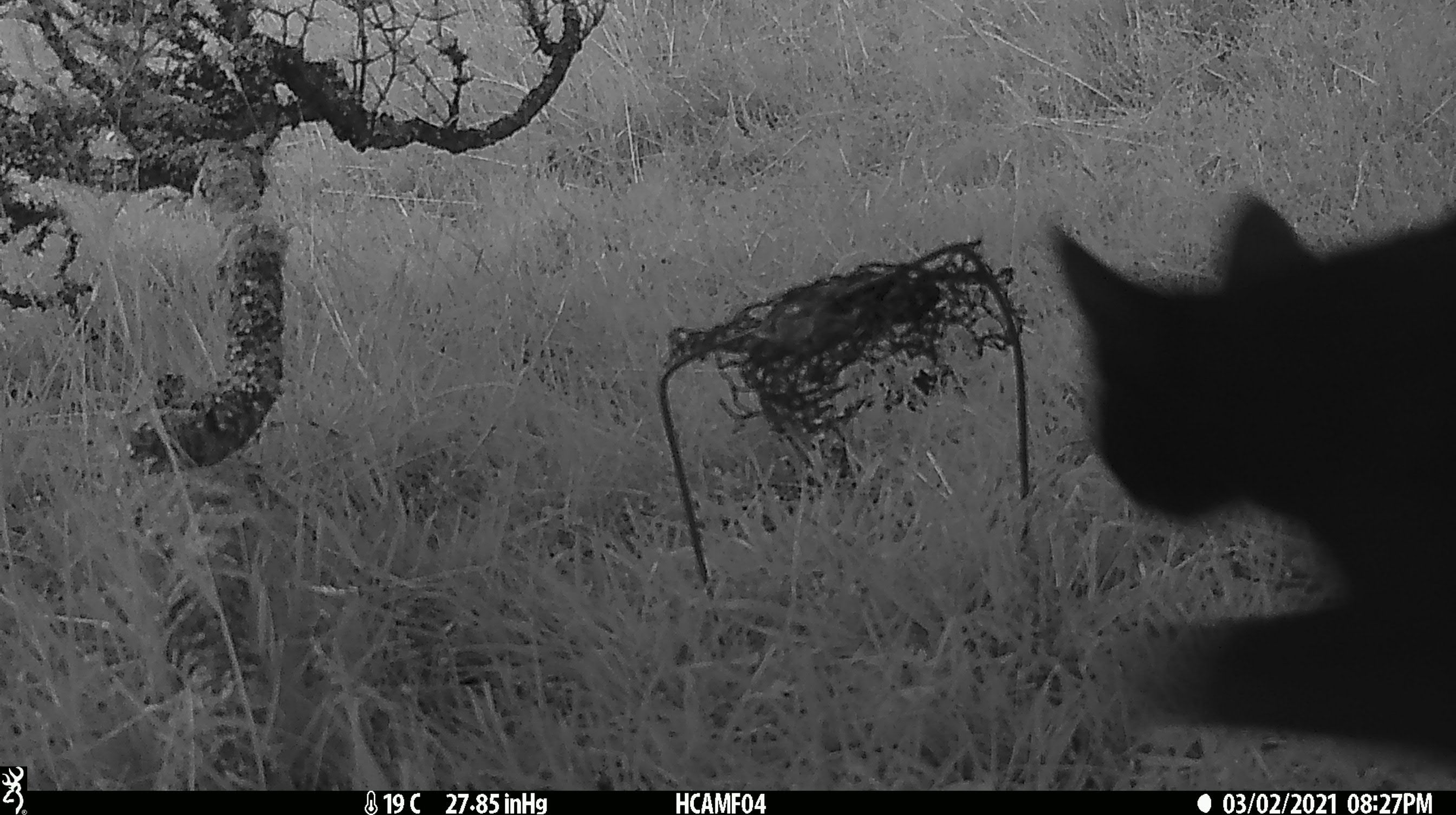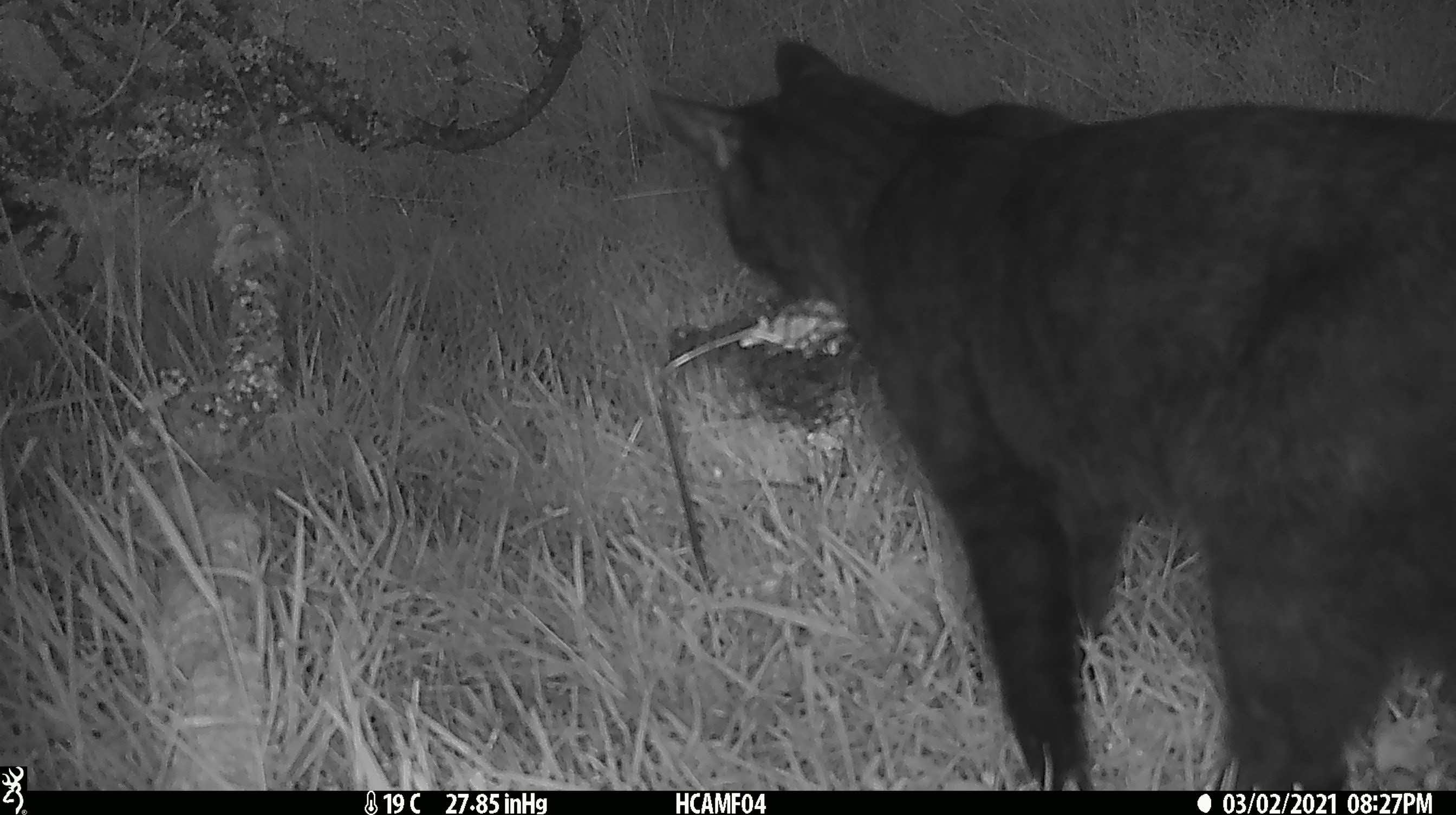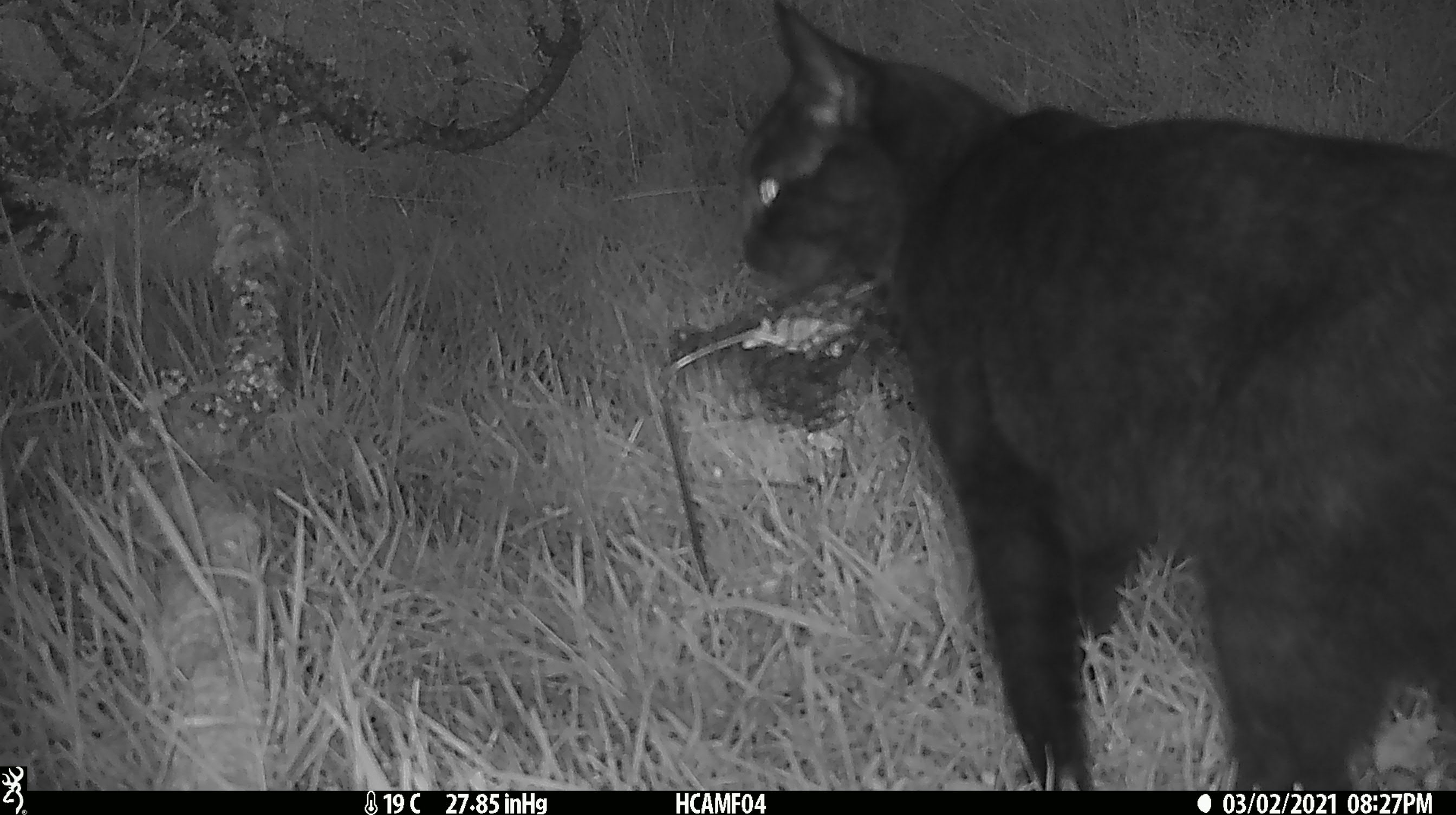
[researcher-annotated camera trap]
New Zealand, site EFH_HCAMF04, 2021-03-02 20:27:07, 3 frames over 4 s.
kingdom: Animalia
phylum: Chordata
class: Mammalia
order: Carnivora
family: Felidae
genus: Felis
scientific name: Felis catus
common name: domestic cat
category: cat